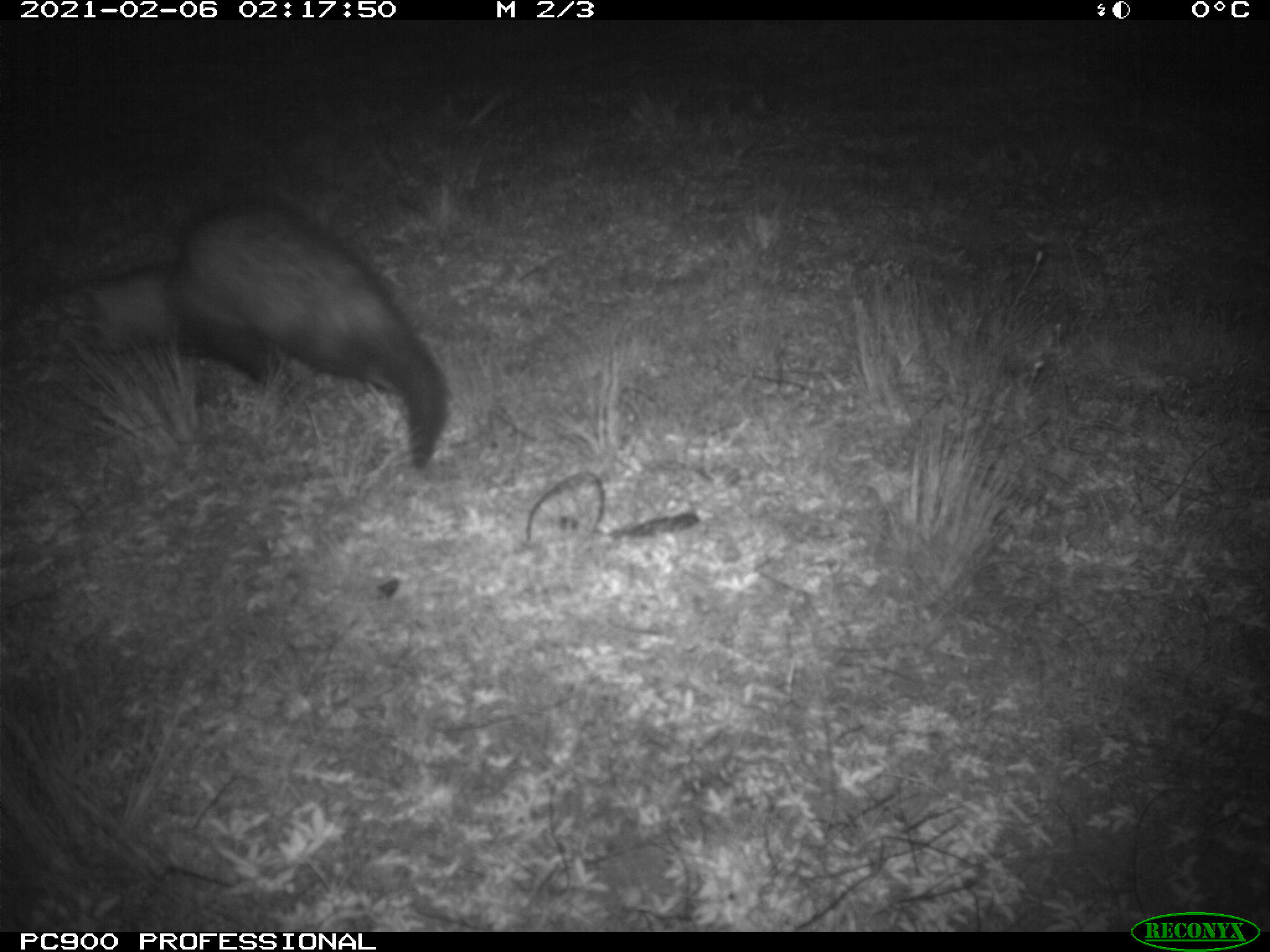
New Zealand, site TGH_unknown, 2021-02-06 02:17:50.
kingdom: Animalia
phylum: Chordata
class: Mammalia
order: Carnivora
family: Mustelidae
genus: Mustela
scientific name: Mustela furo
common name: ferret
Ferret (Mustela furo).